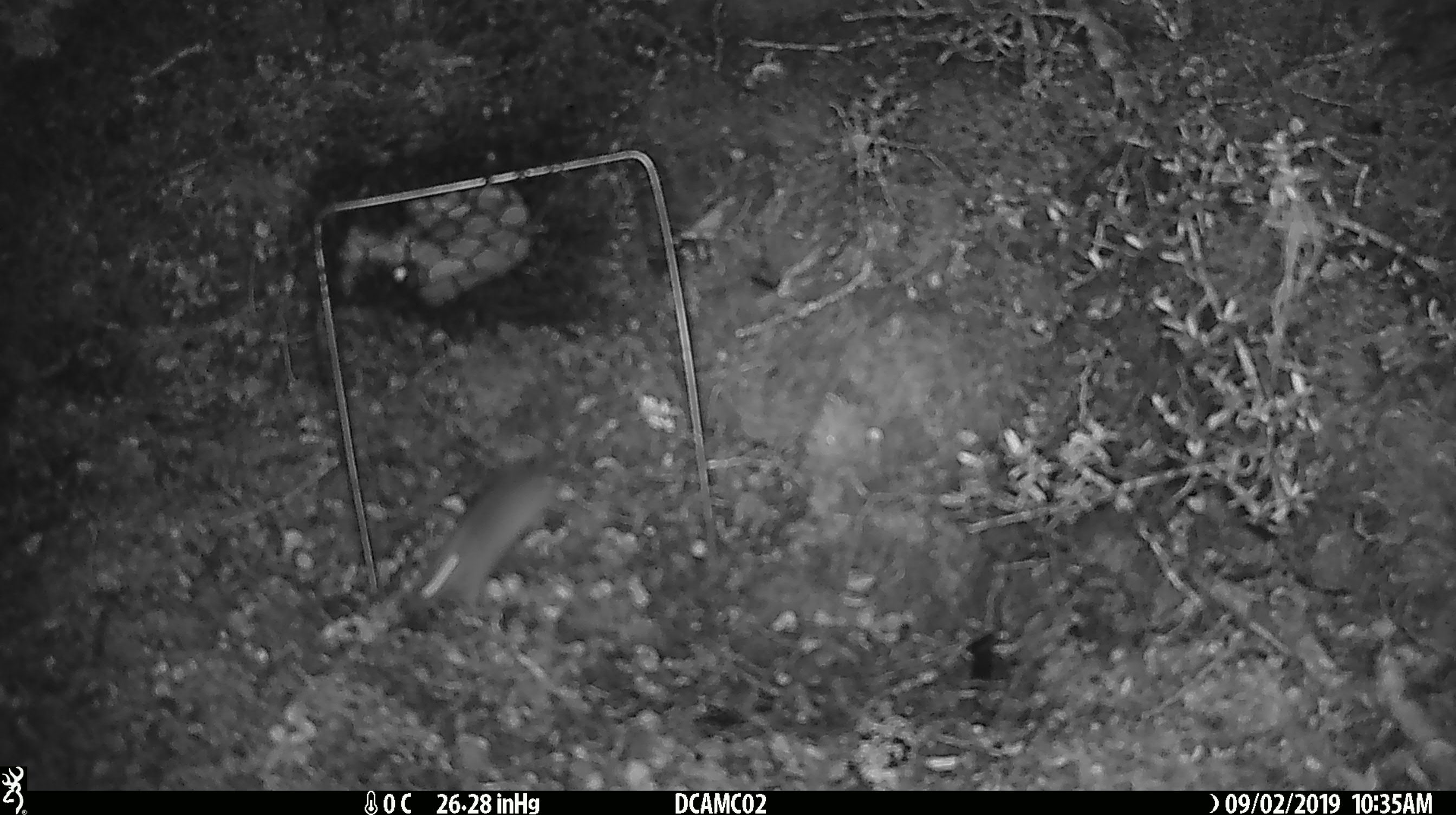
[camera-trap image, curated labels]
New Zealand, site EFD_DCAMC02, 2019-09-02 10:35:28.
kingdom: Animalia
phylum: Chordata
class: Mammalia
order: Rodentia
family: Muridae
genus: Mus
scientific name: Mus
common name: mouse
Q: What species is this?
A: Mouse (Mus).